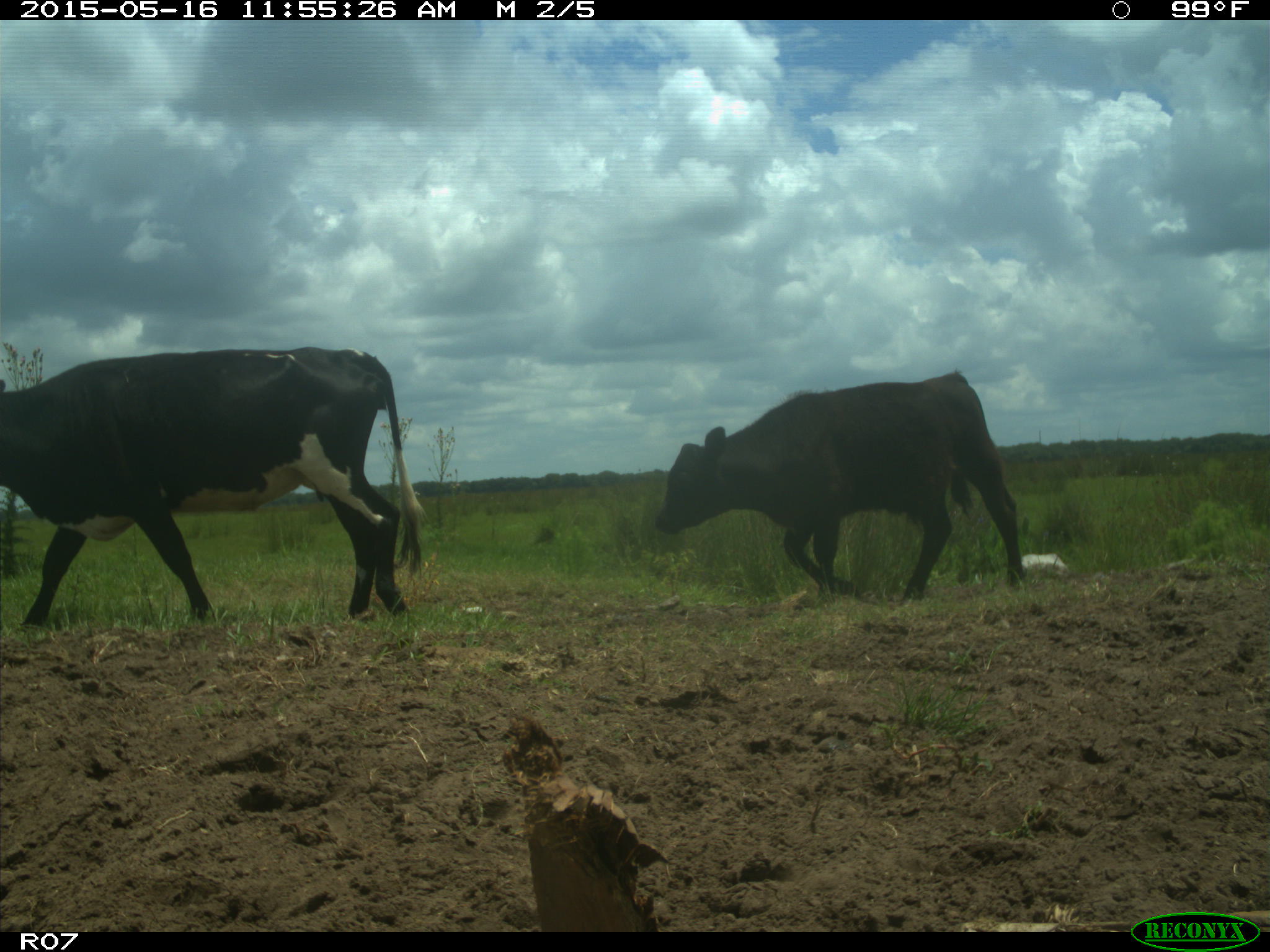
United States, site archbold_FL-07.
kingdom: Animalia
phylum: Chordata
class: Mammalia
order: Artiodactyla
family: Bovidae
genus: Bos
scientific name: Bos taurus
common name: domestic cow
Bos taurus (domestic cow).